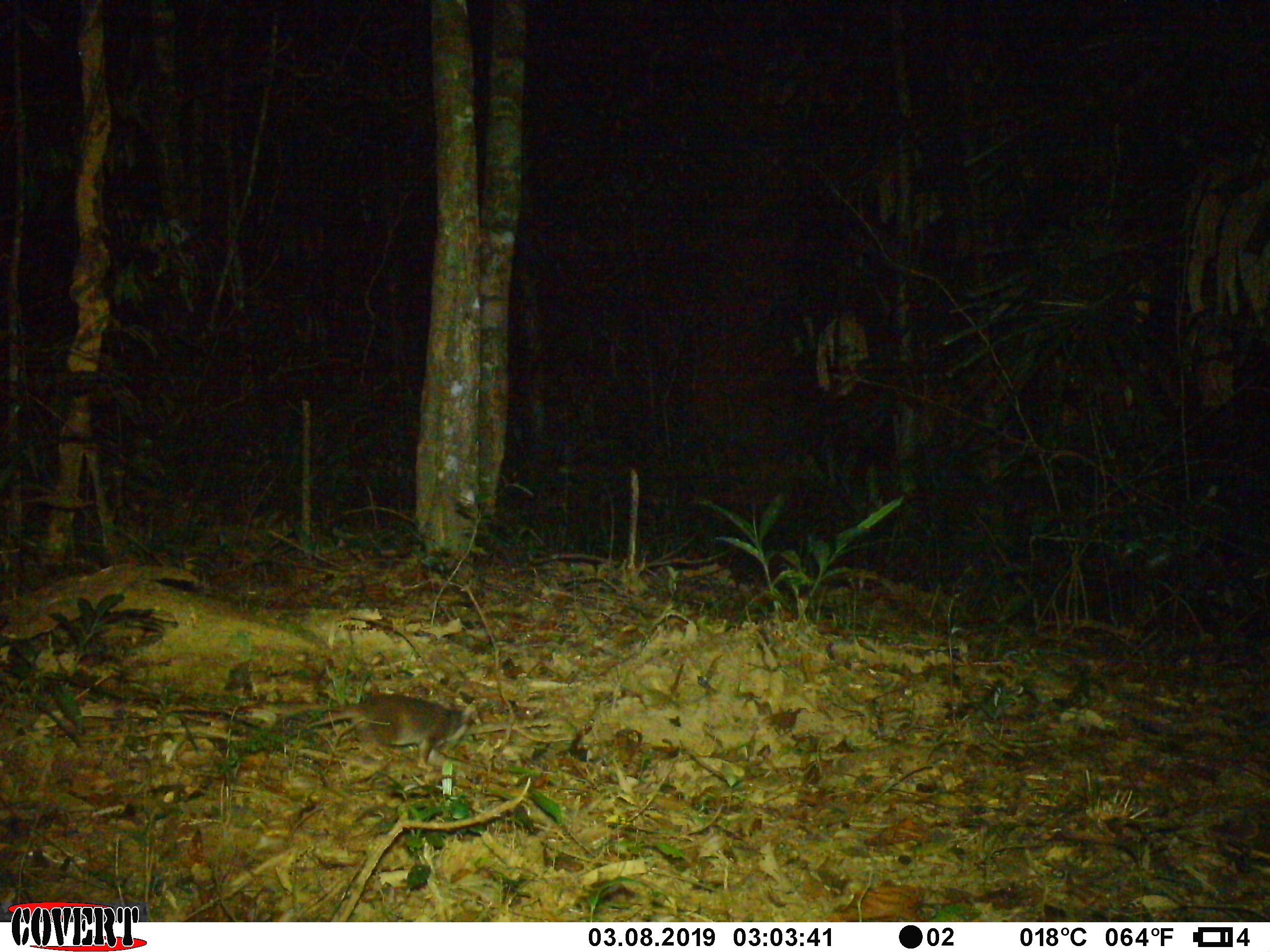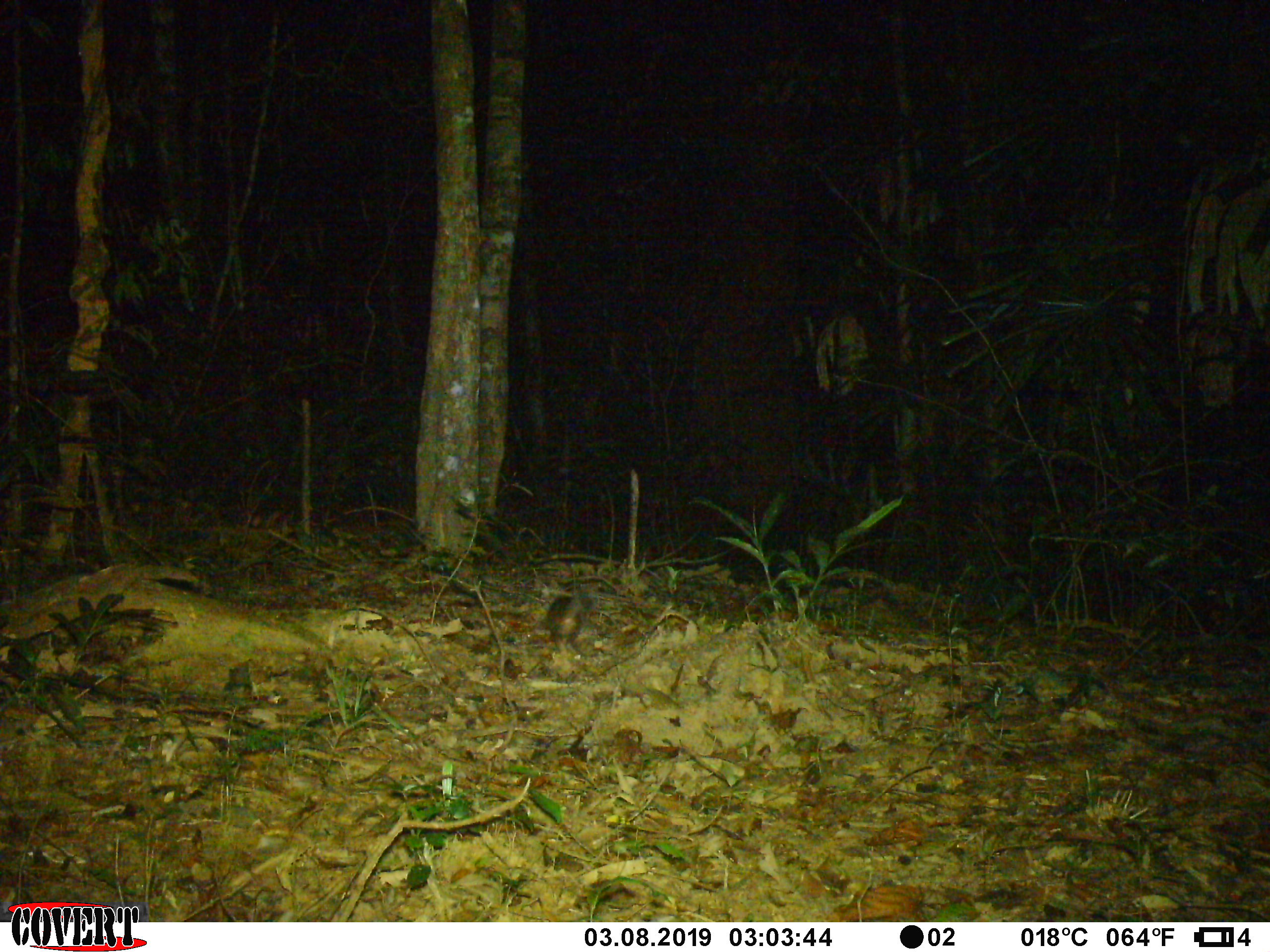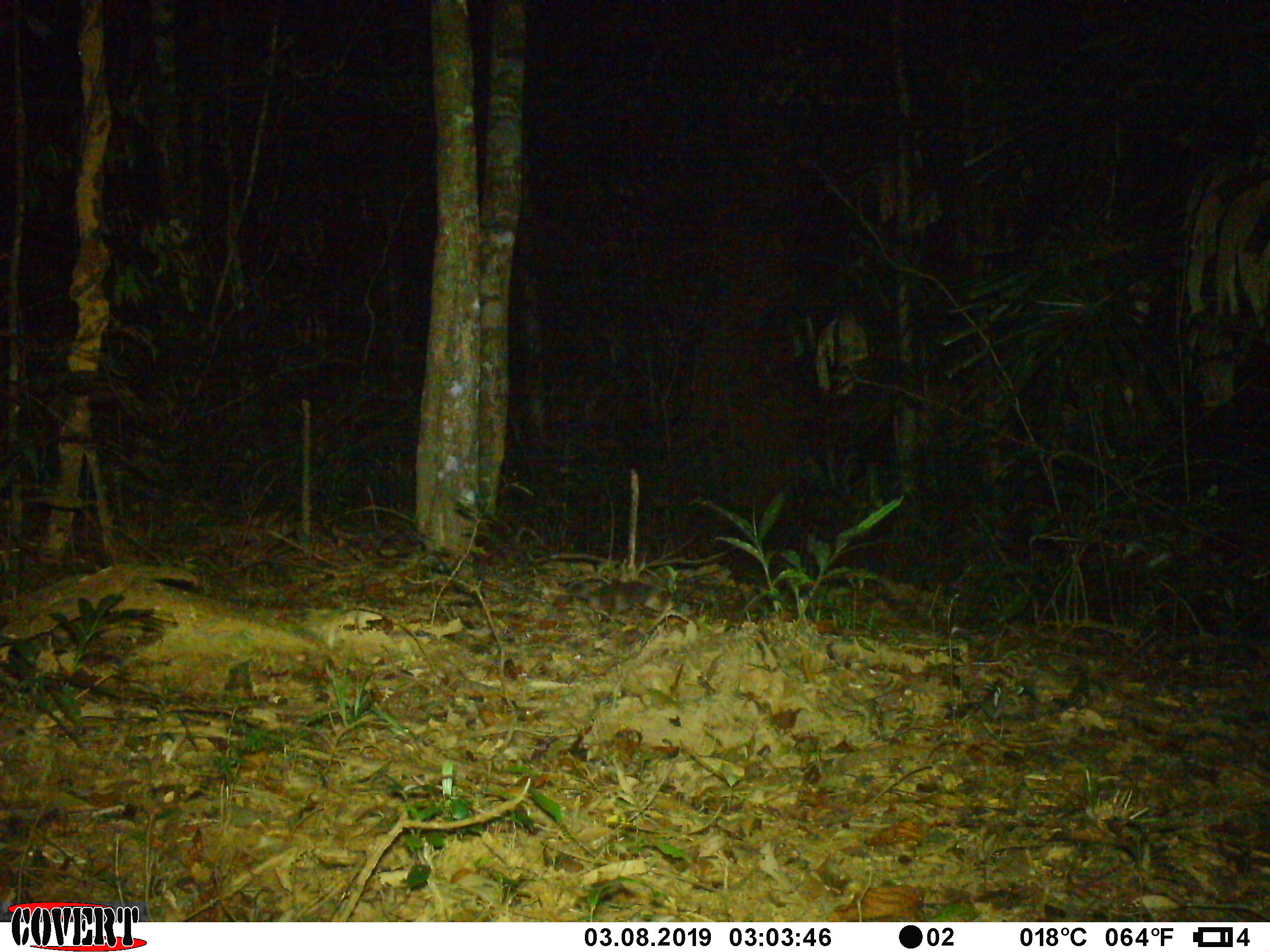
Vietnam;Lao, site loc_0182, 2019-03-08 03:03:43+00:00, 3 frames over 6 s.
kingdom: Animalia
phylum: Chordata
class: Mammalia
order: Carnivora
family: Mustelidae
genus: Melogale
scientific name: Melogale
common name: ferret badger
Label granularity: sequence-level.